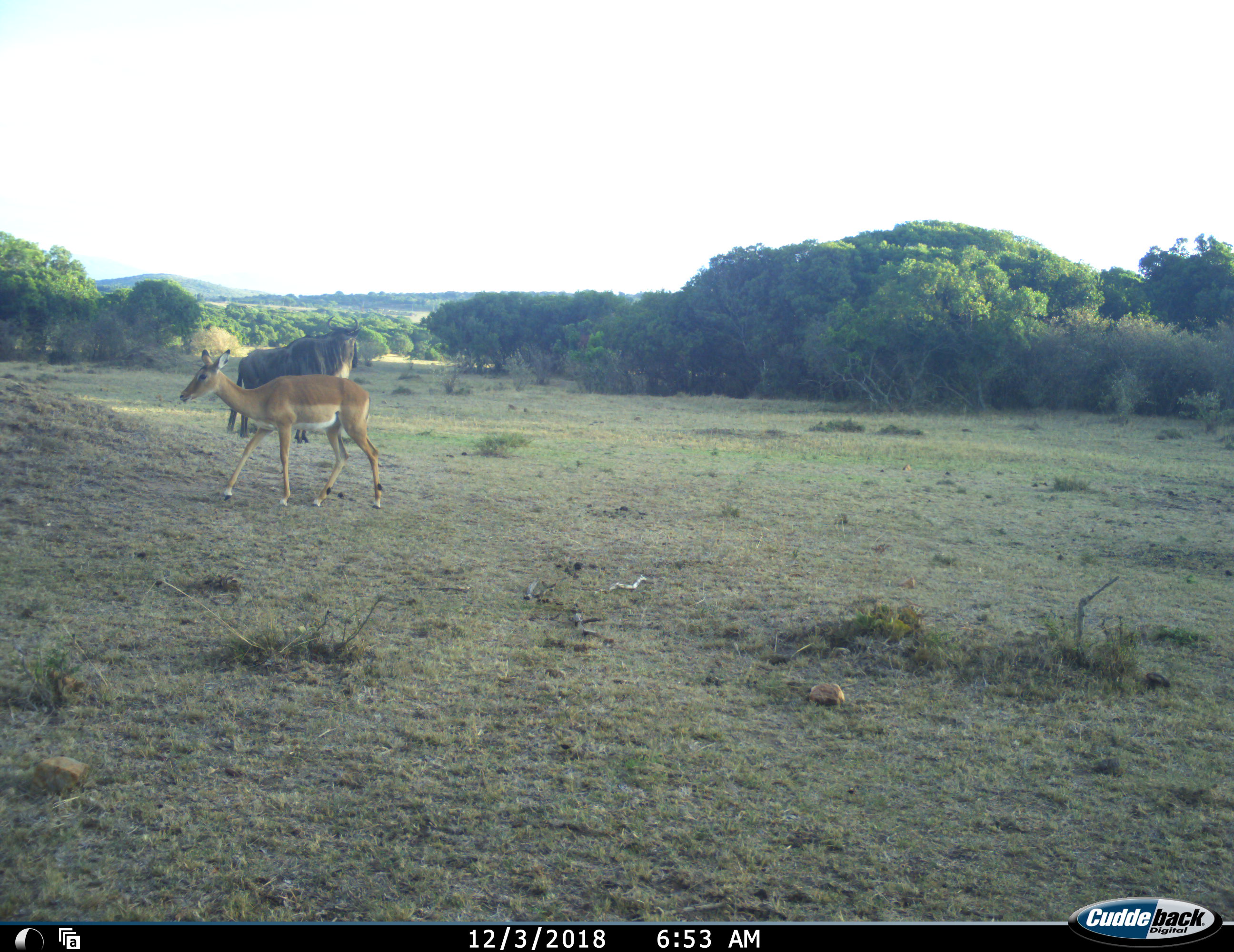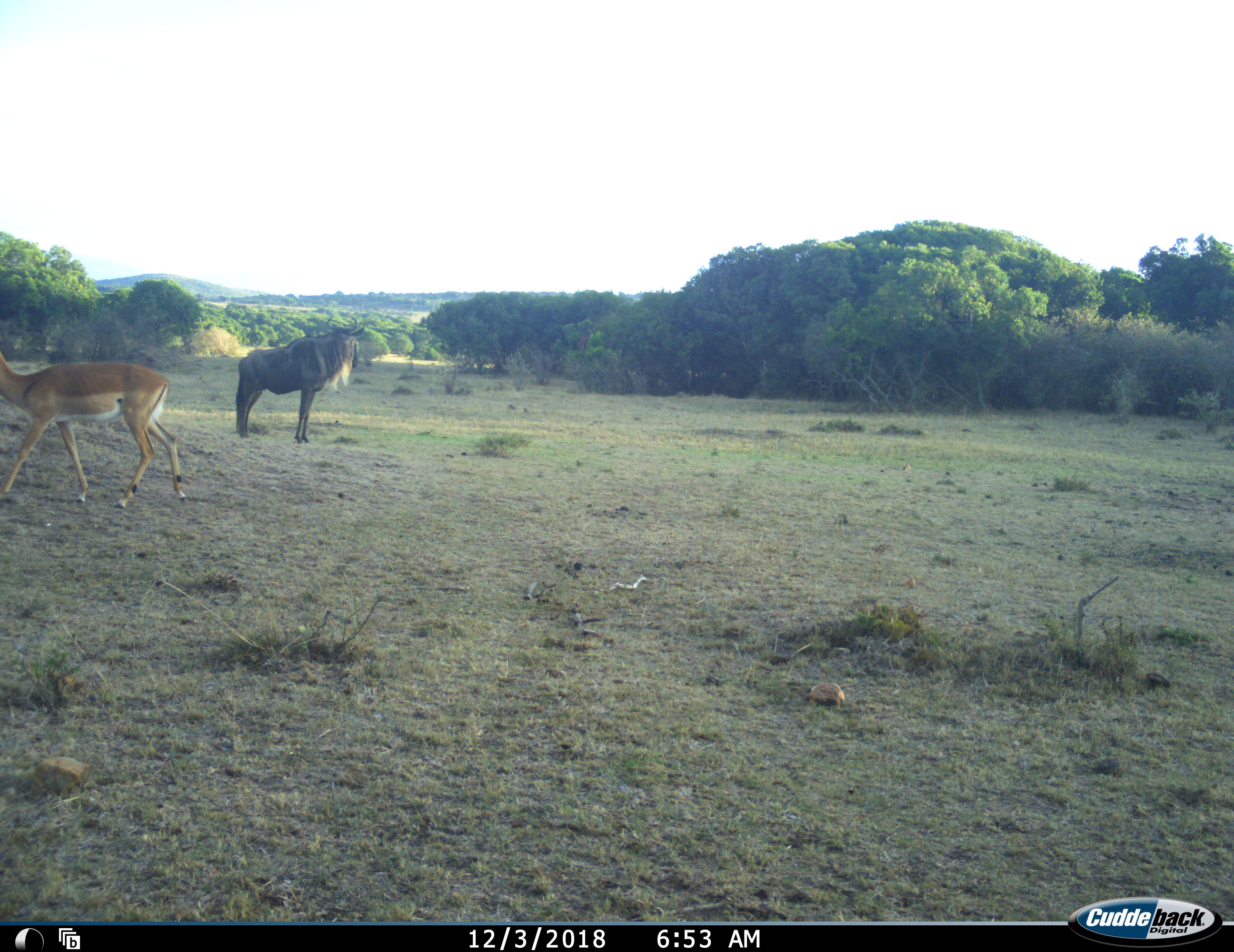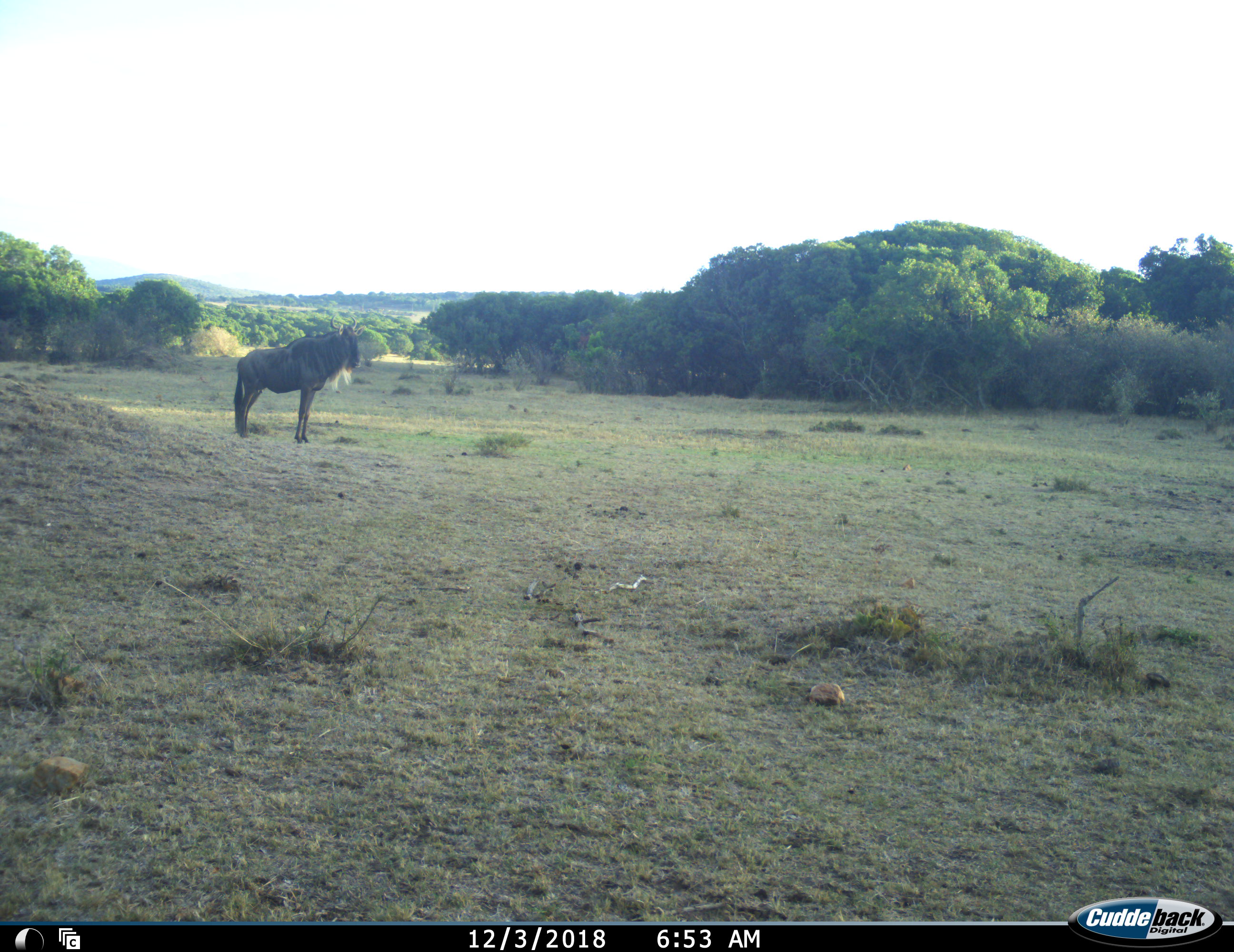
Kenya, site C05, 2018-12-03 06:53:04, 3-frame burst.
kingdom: Animalia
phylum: Chordata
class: Mammalia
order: Artiodactyla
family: Bovidae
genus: Aepyceros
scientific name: Aepyceros melampus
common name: impala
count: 1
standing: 0%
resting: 0%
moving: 100%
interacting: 0%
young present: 0%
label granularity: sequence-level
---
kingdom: Animalia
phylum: Chordata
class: Mammalia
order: Artiodactyla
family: Bovidae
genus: Connochaetes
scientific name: Connochaetes taurinus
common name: common wildebeest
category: wildebeest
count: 1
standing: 100%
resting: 0%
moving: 0%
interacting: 0%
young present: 0%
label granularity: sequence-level